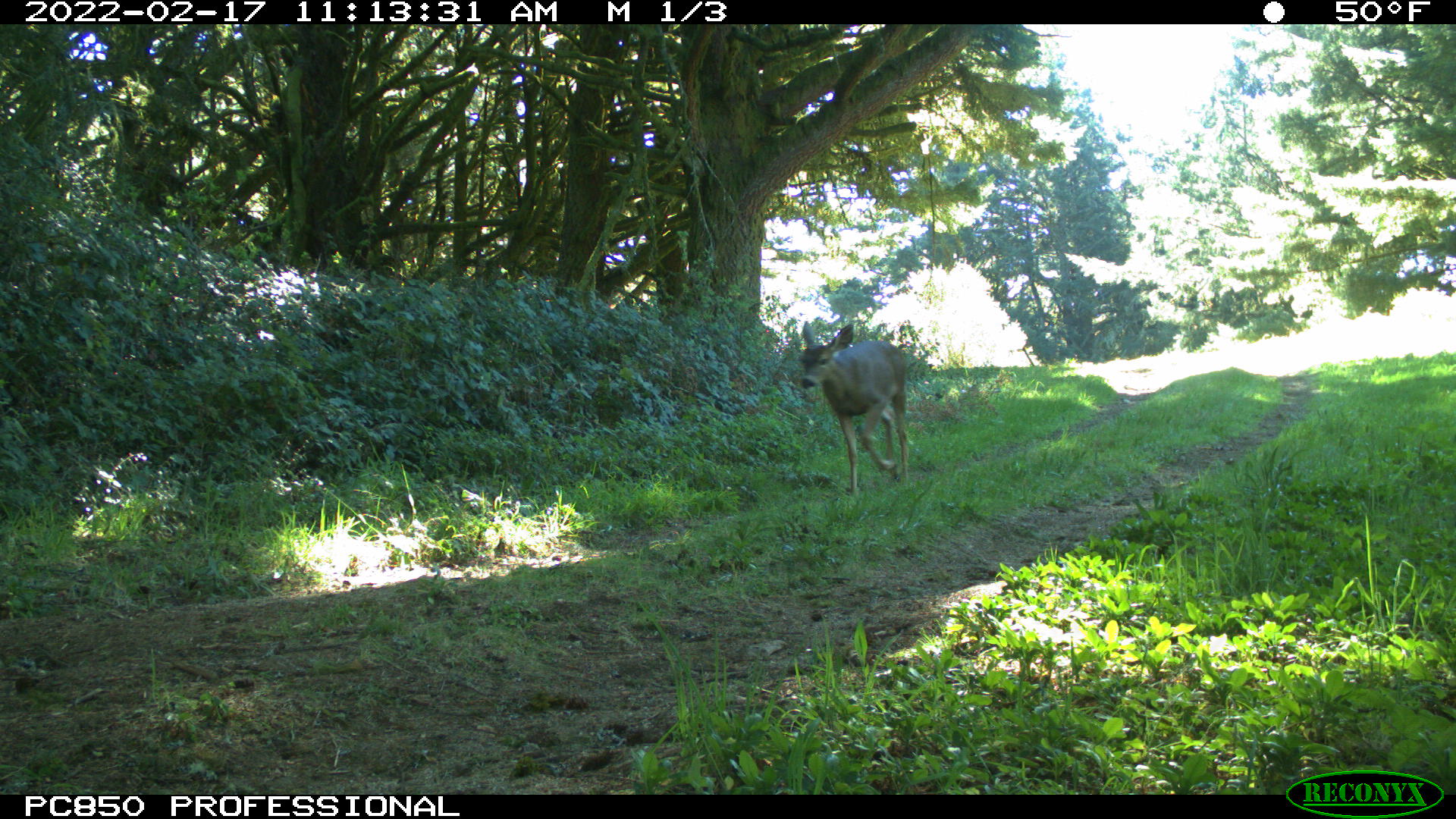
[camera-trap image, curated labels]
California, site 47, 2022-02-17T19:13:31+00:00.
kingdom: Animalia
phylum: Chordata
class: Mammalia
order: Artiodactyla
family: Cervidae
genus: Odocoileus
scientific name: Odocoileus hemionus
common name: mule deer